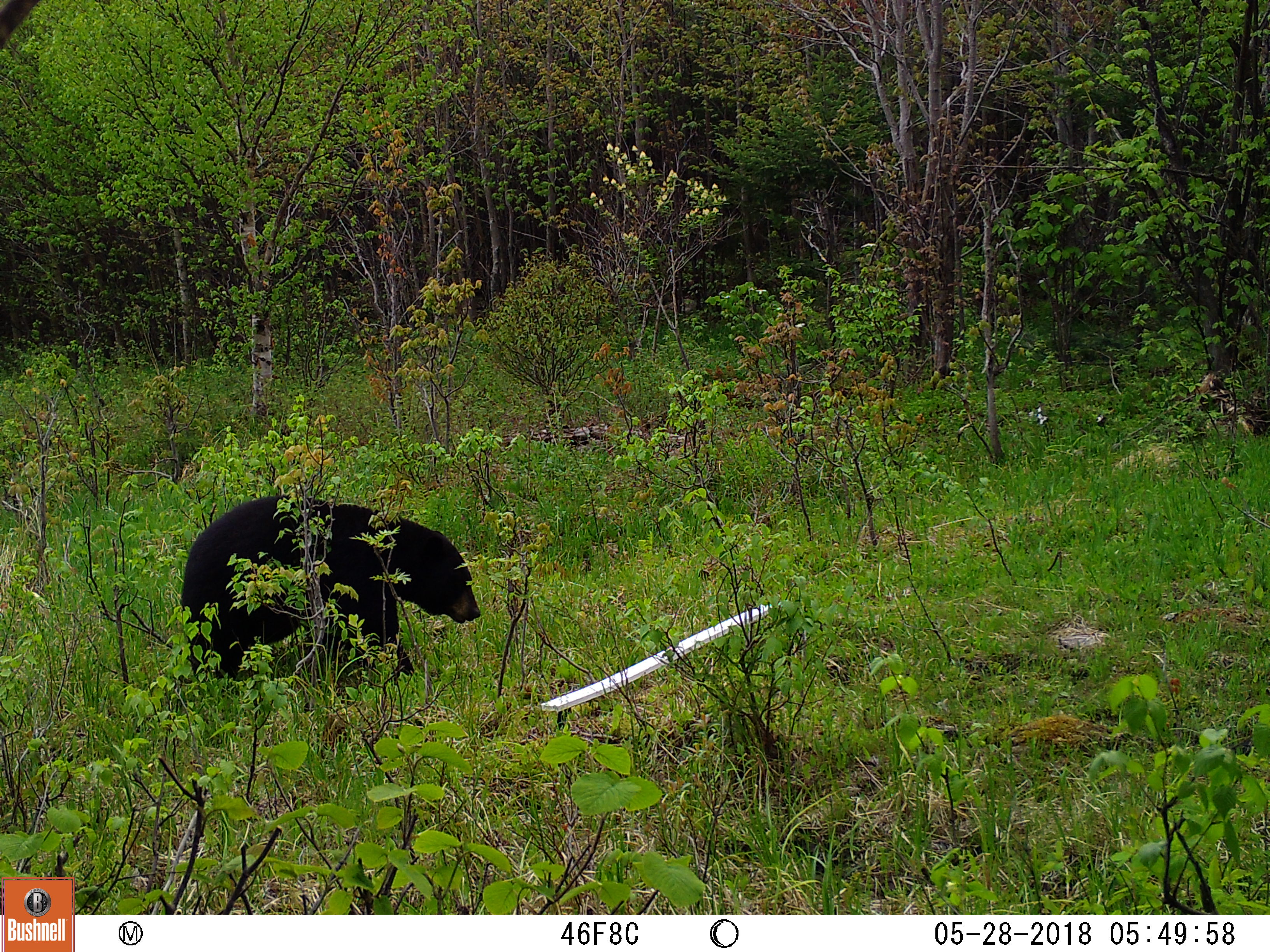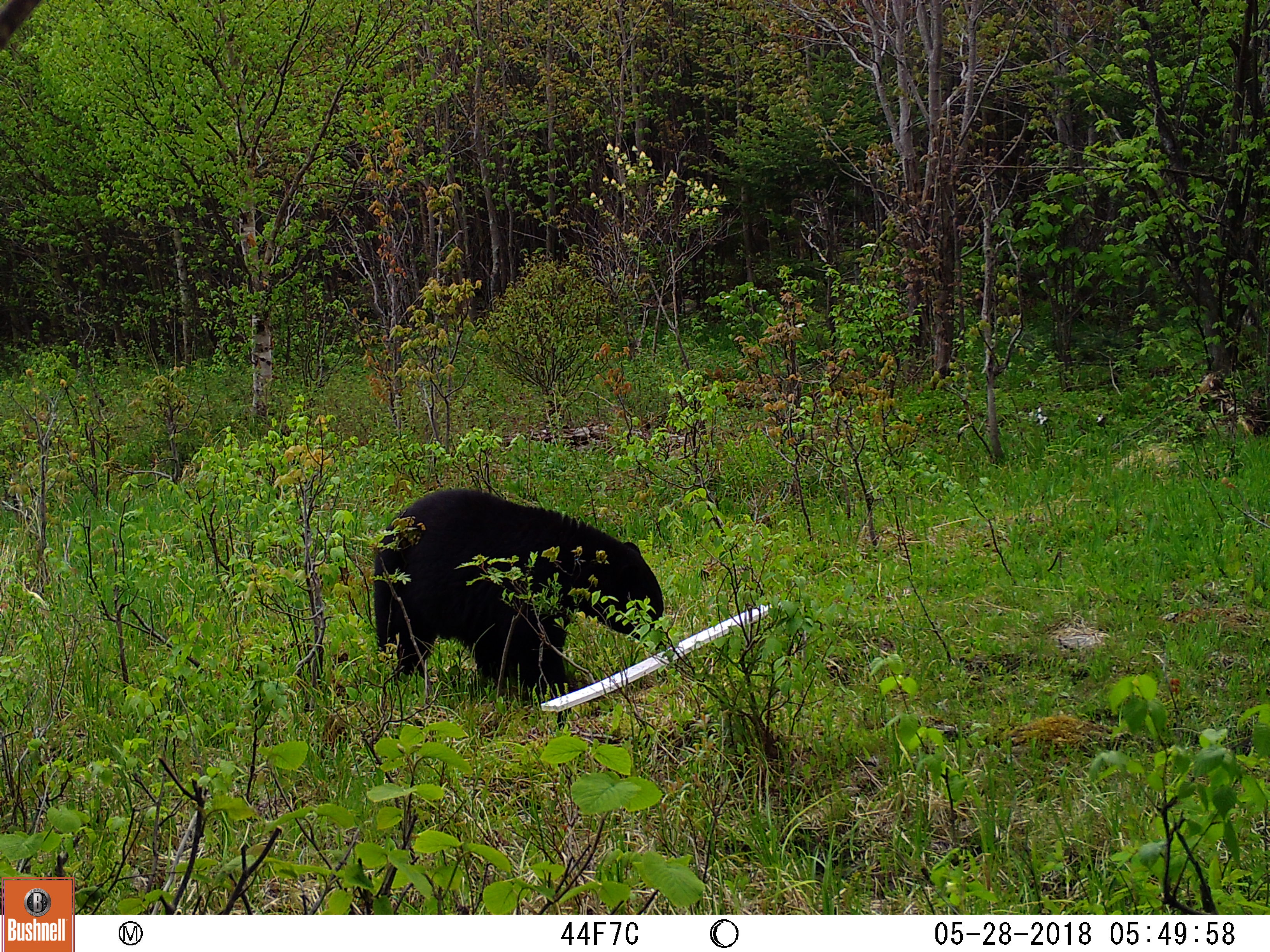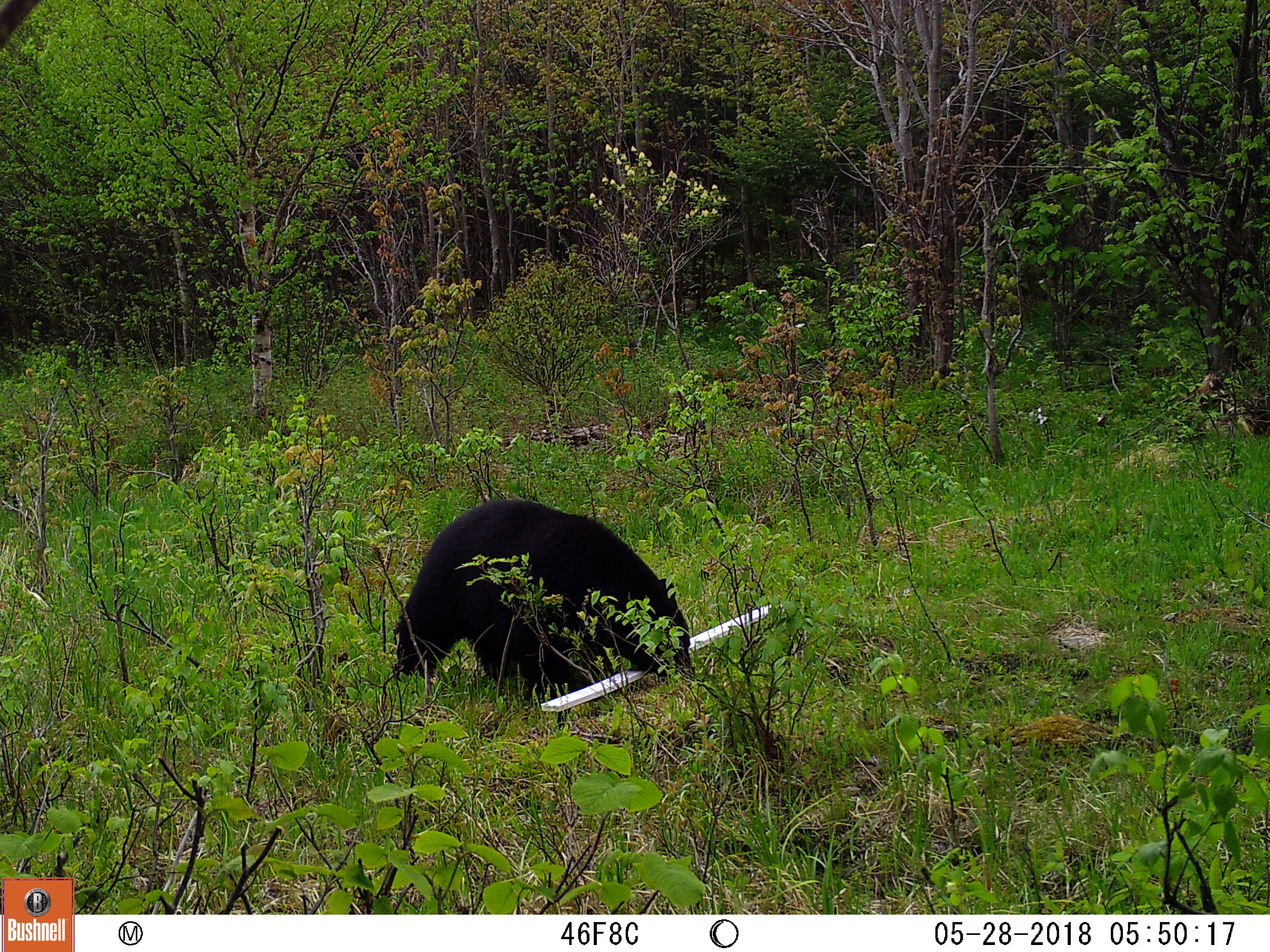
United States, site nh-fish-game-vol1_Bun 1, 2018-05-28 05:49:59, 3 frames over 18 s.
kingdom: Animalia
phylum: Chordata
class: Mammalia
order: Carnivora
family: Ursidae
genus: Ursus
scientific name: Ursus americanus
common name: black bear